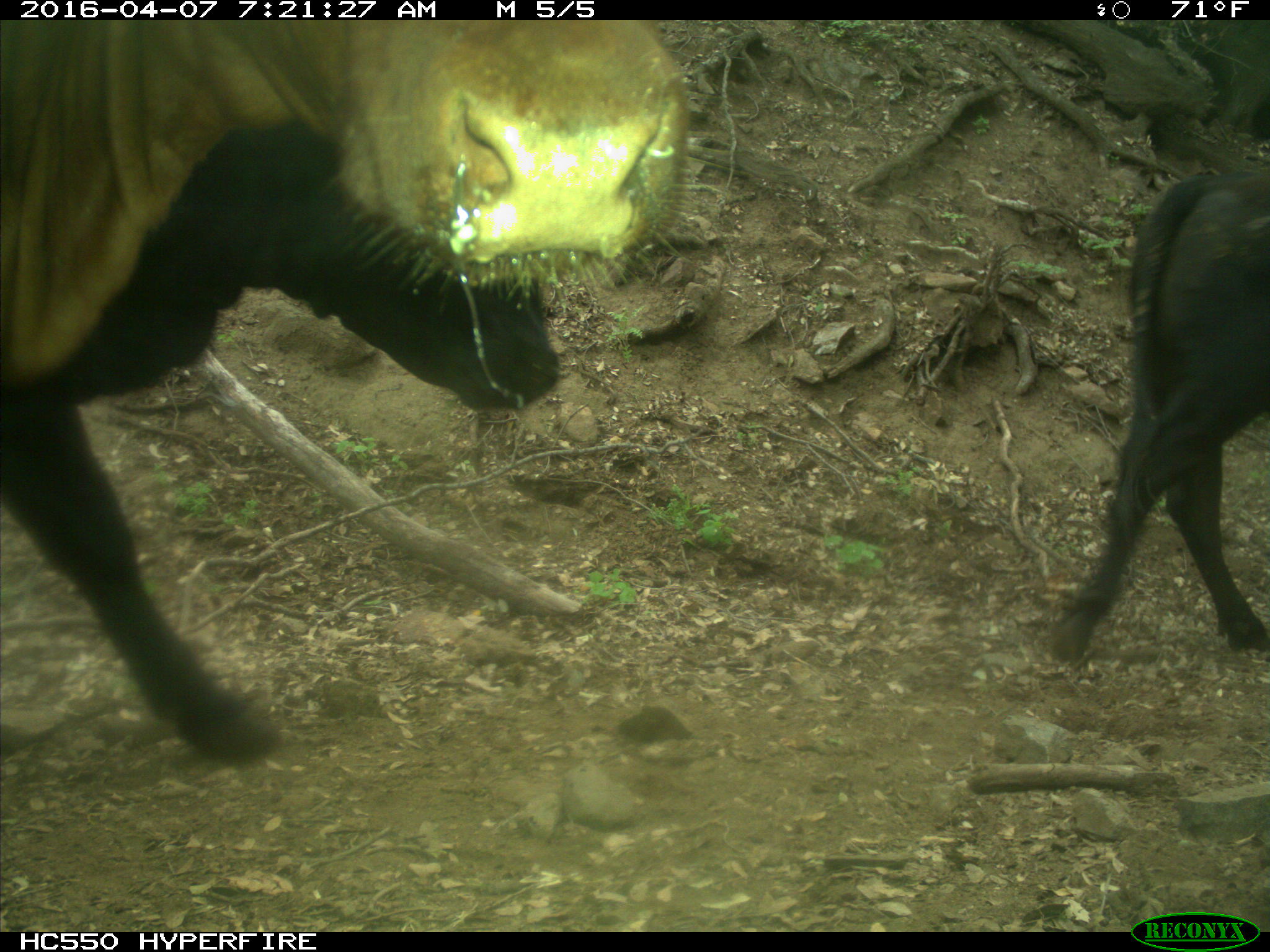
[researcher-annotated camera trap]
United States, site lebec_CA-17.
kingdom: Animalia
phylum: Chordata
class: Mammalia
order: Artiodactyla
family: Bovidae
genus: Bos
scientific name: Bos taurus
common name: domestic cow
Bos taurus (domestic cow).